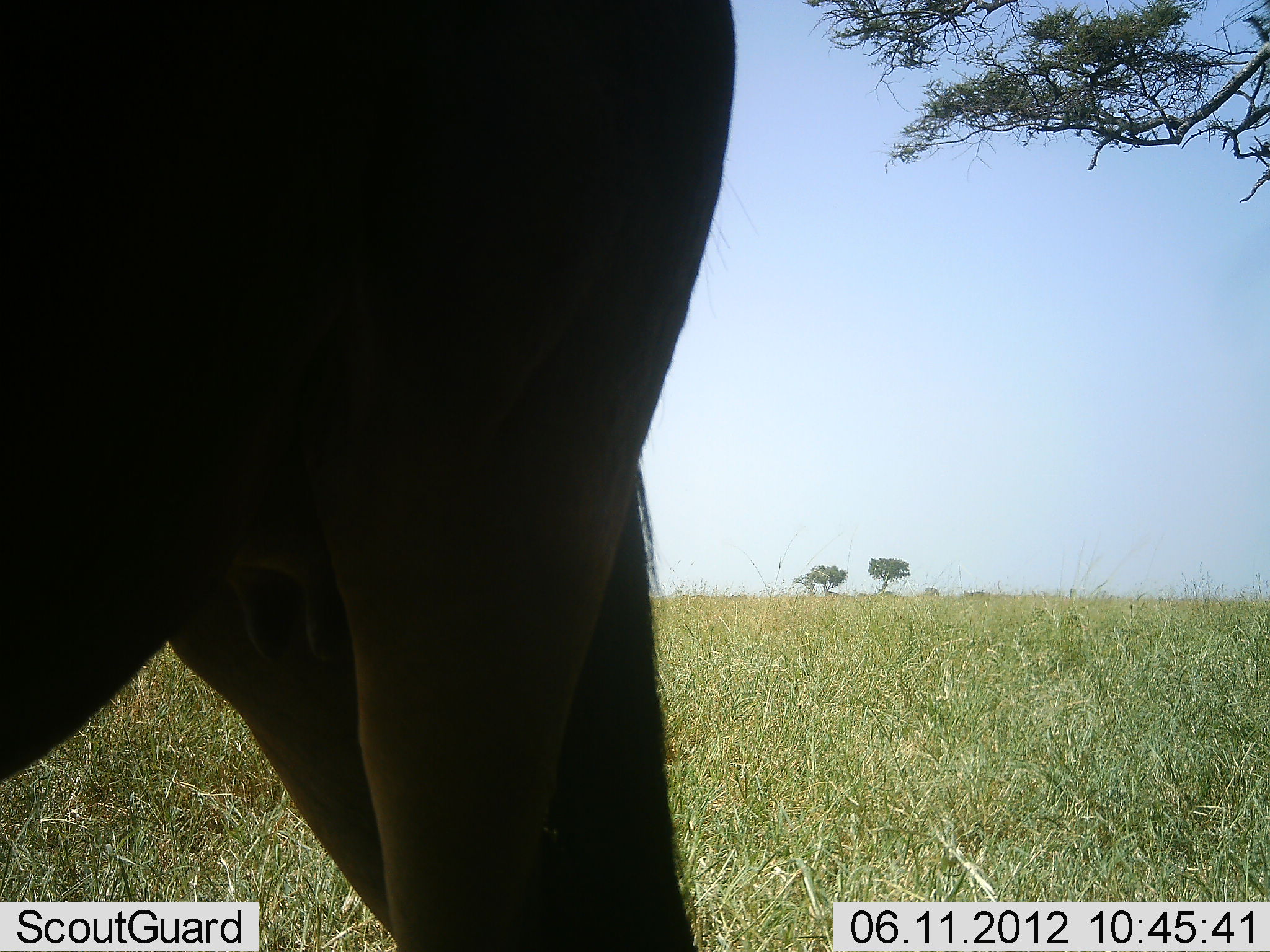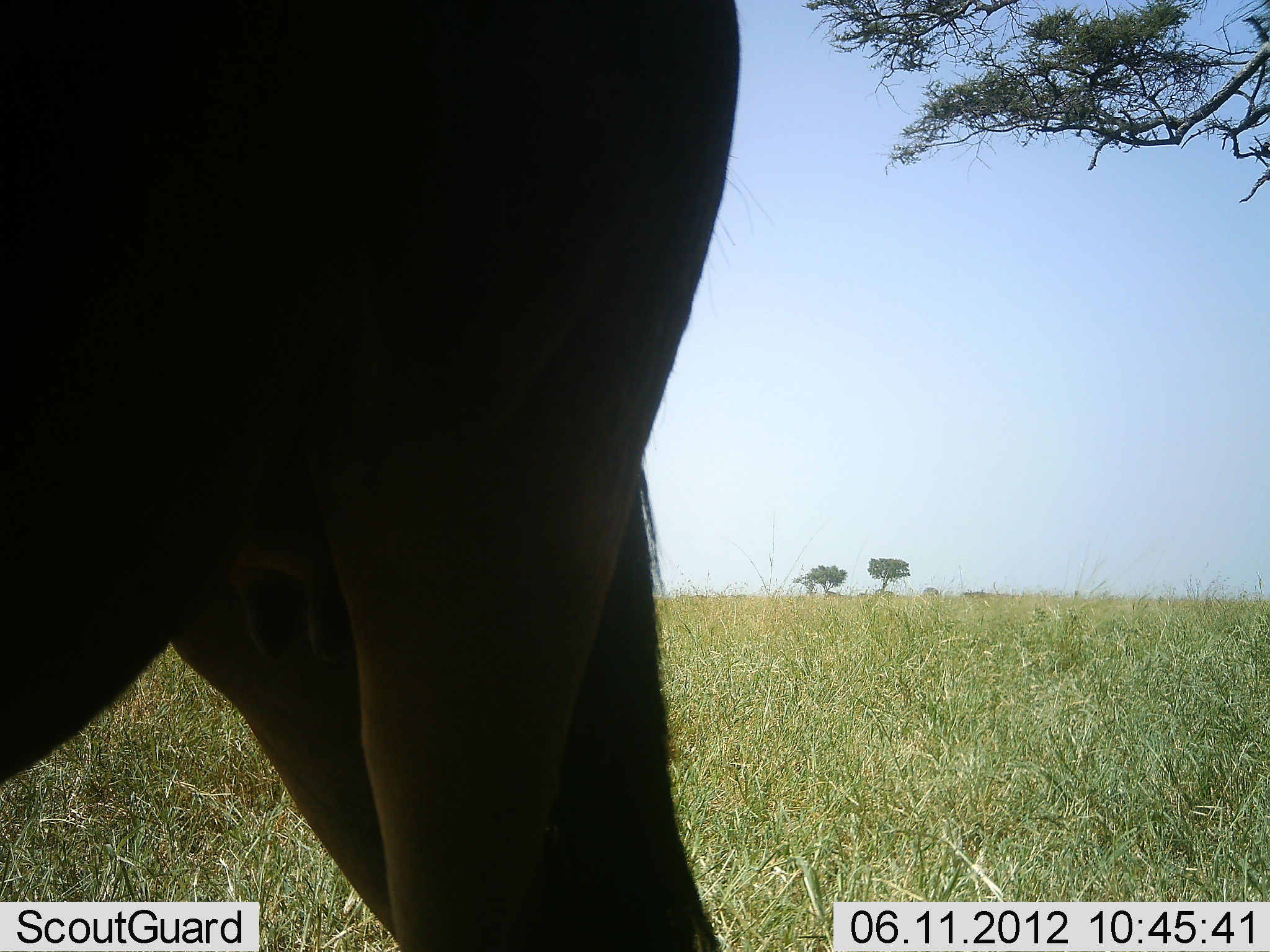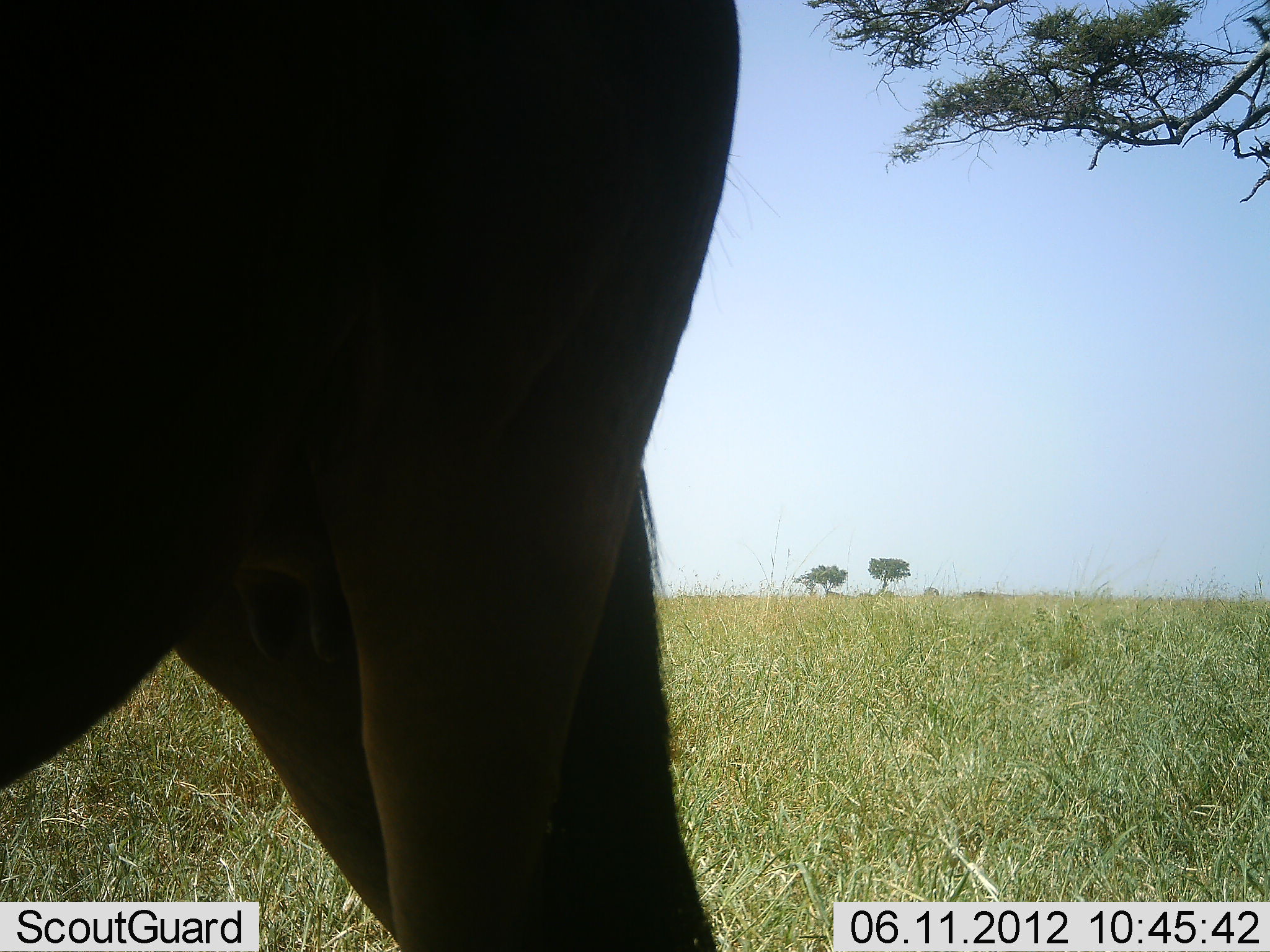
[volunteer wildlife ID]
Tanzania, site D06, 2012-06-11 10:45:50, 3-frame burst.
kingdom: Animalia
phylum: Chordata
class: Mammalia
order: Artiodactyla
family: Bovidae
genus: Connochaetes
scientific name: Connochaetes taurinus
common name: blue wildebeest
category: wildebeest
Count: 1.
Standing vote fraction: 100%.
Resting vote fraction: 0%.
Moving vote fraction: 0%.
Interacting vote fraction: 0%.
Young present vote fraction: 0%.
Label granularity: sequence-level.